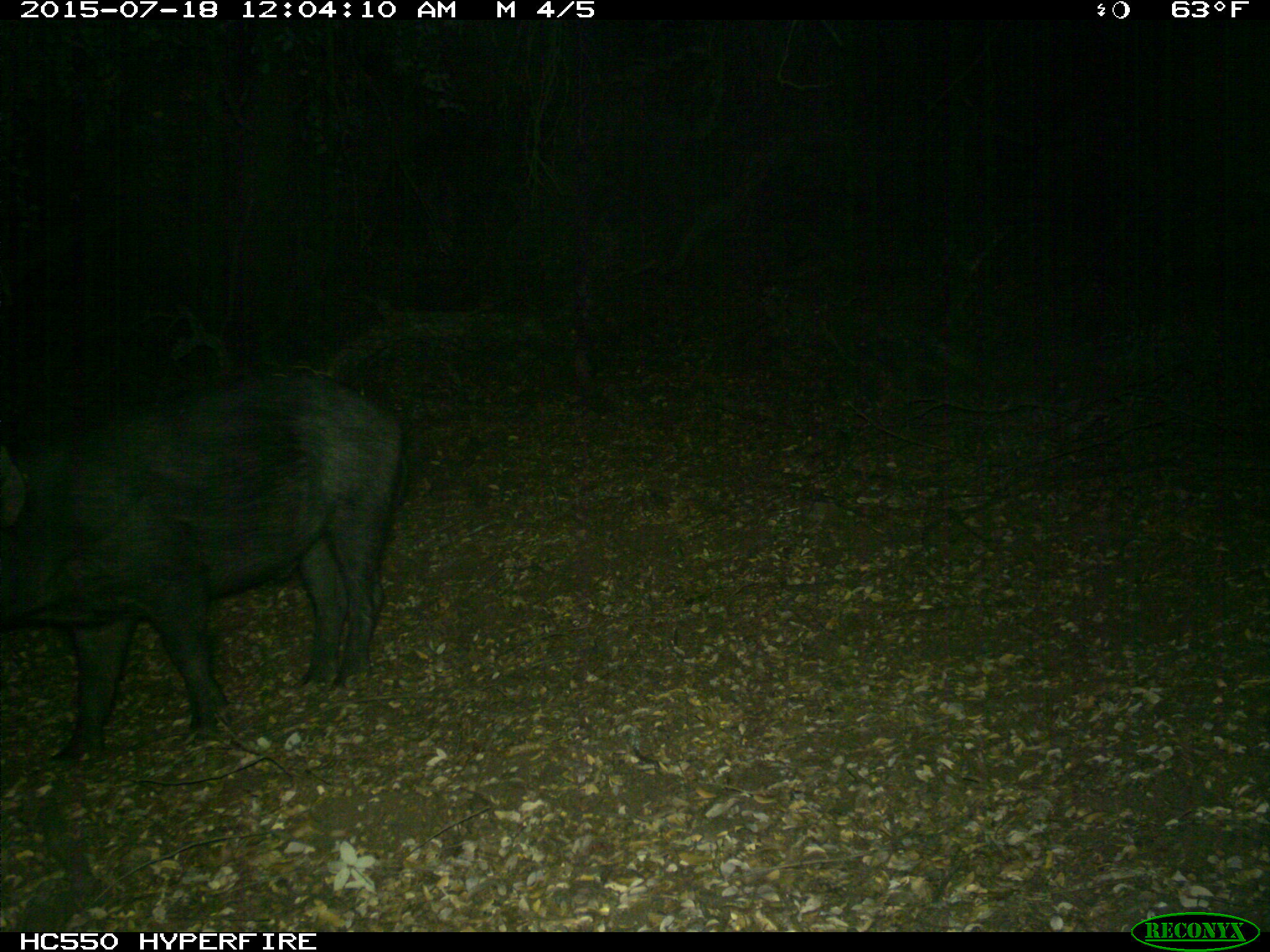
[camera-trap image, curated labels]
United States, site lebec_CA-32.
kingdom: Animalia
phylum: Chordata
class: Mammalia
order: Artiodactyla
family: Suidae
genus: Sus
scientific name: Sus scrofa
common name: wild boar